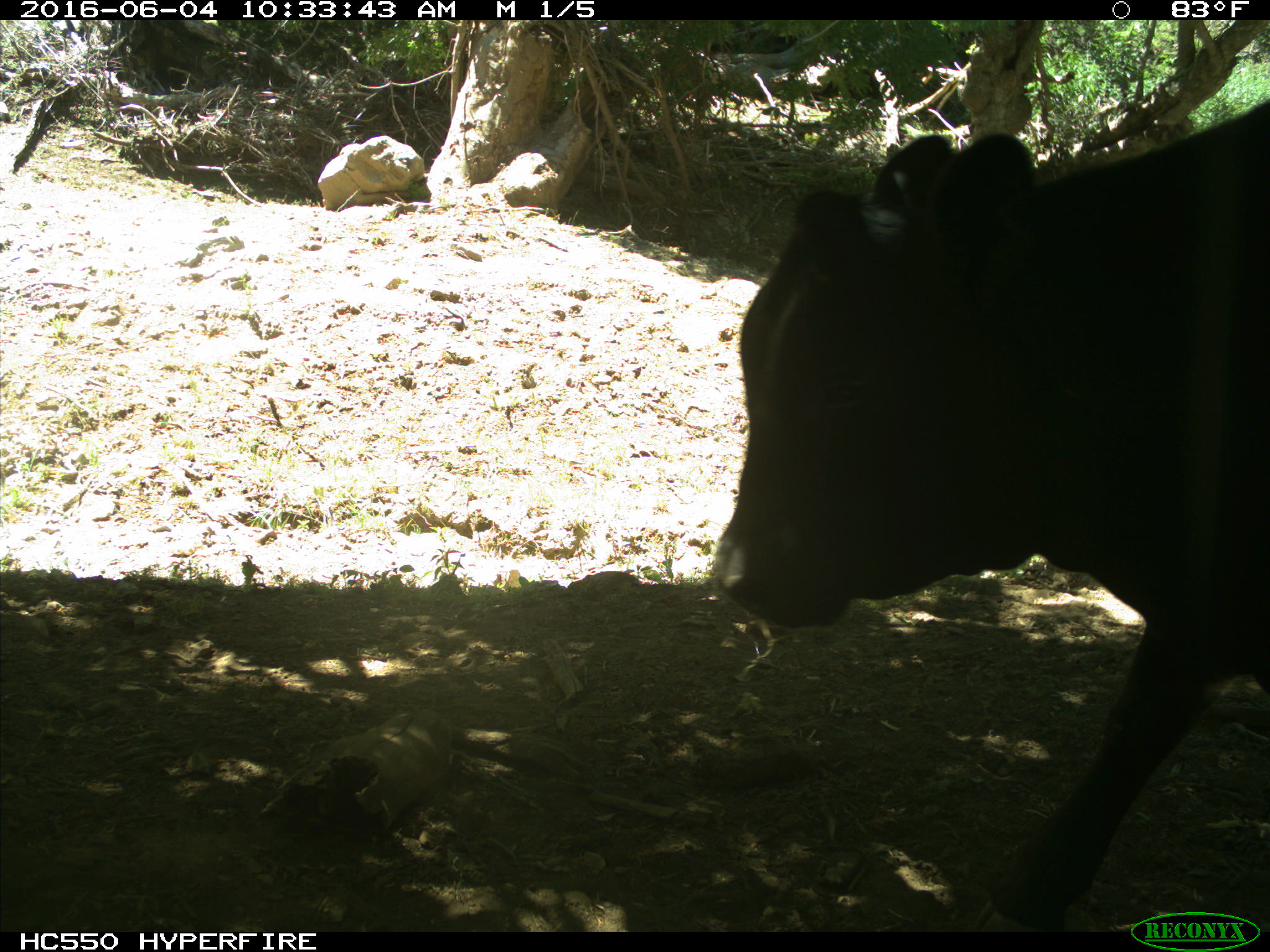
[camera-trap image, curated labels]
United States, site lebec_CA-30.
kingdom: Animalia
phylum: Chordata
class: Mammalia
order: Artiodactyla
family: Bovidae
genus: Bos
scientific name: Bos taurus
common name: domestic cow